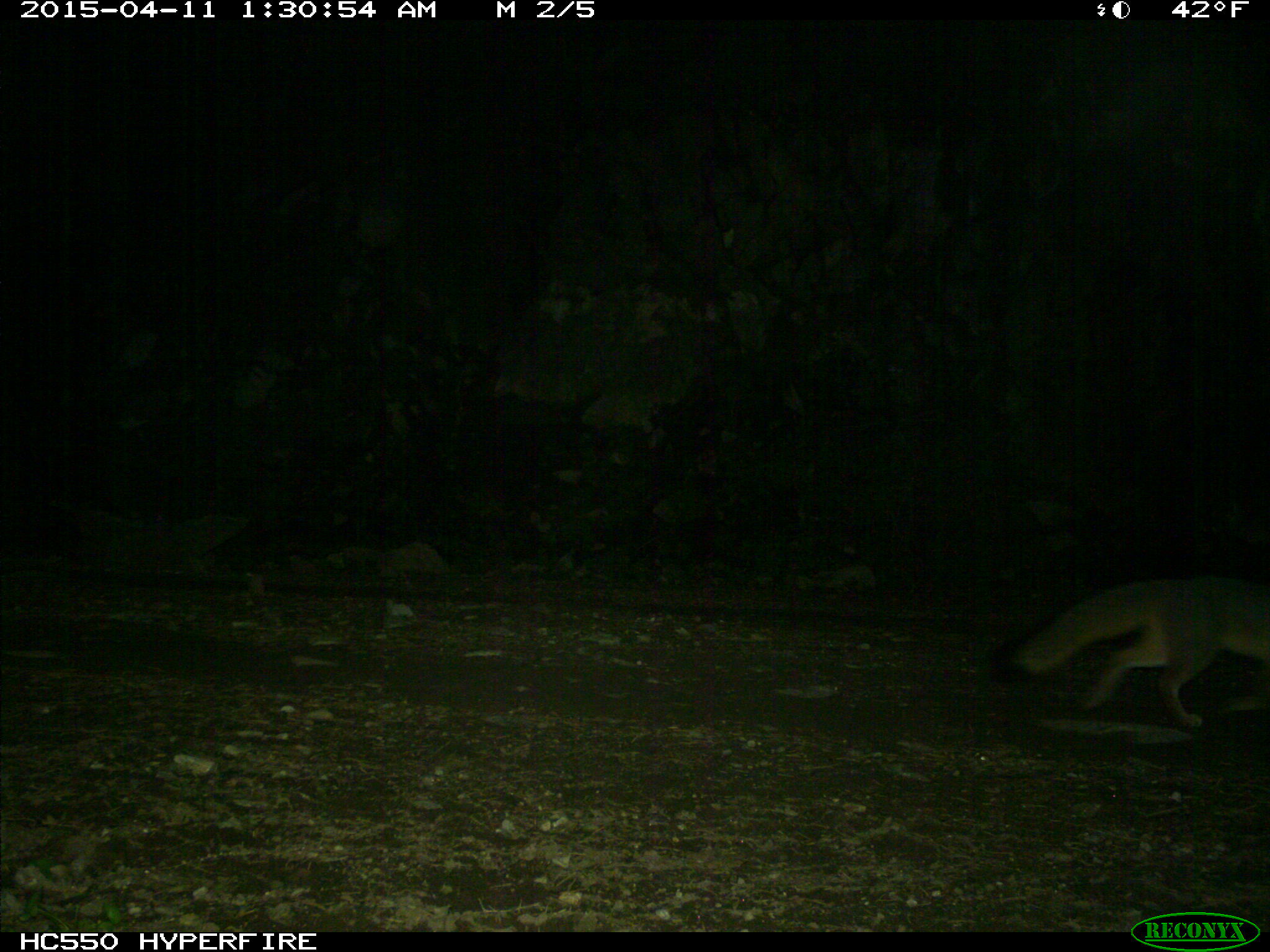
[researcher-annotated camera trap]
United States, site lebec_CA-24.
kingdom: Animalia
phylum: Chordata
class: Mammalia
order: Carnivora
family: Canidae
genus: Urocyon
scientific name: Urocyon cinereoargenteus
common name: gray fox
Urocyon cinereoargenteus (gray fox).